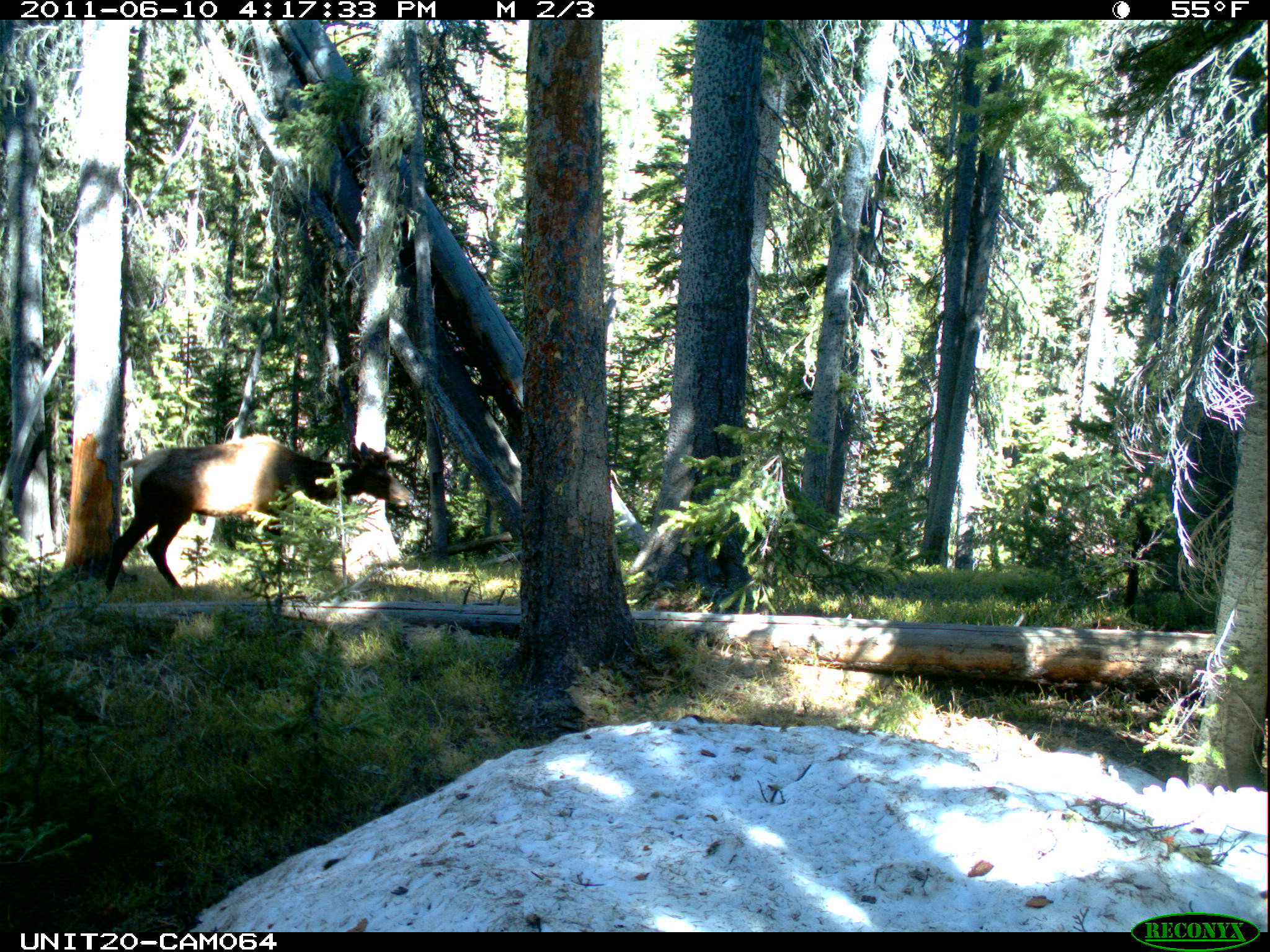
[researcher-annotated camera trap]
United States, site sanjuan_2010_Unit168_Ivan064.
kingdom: Animalia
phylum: Chordata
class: Mammalia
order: Artiodactyla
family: Cervidae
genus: Cervus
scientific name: Cervus elaphus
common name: red deer